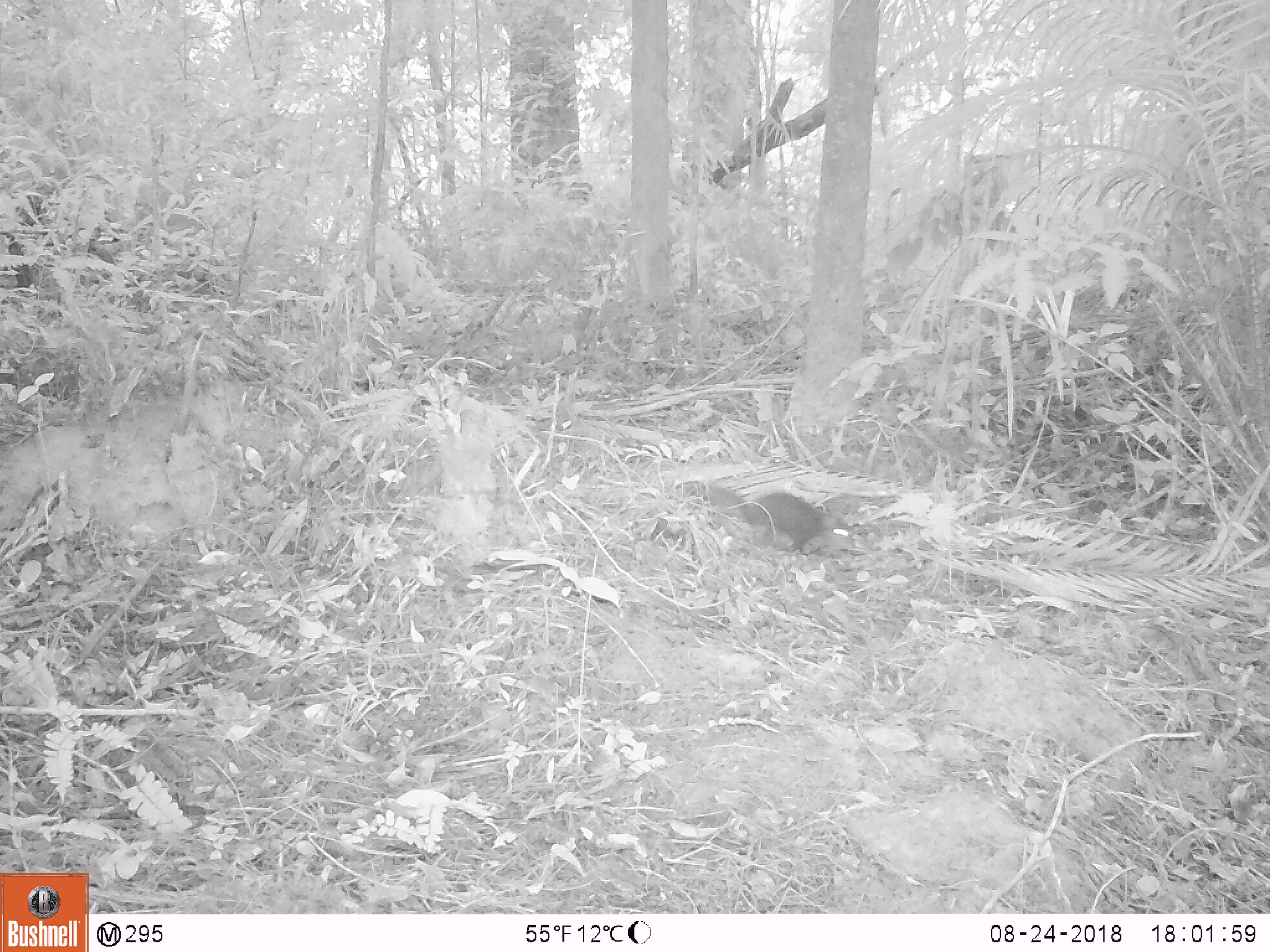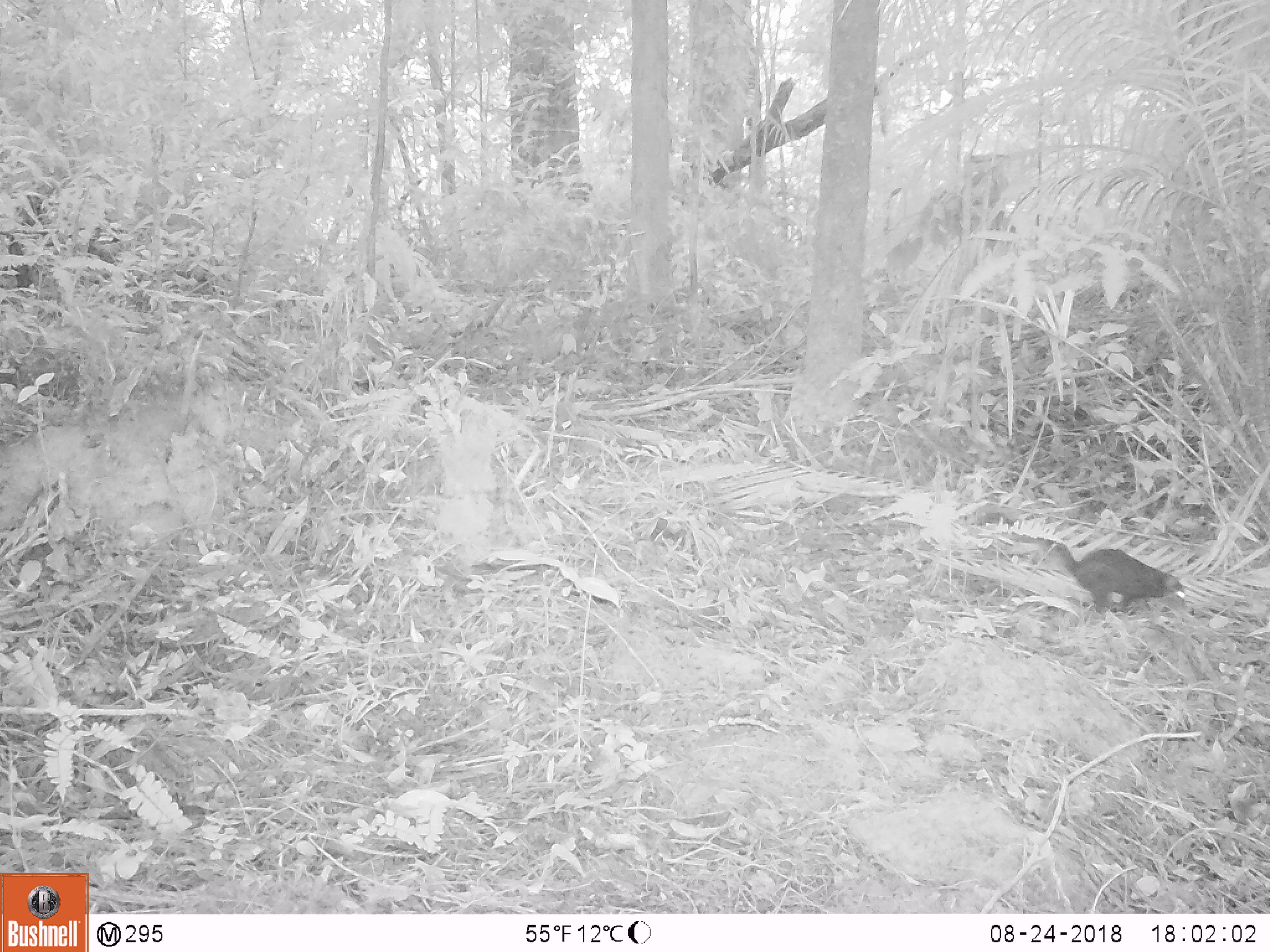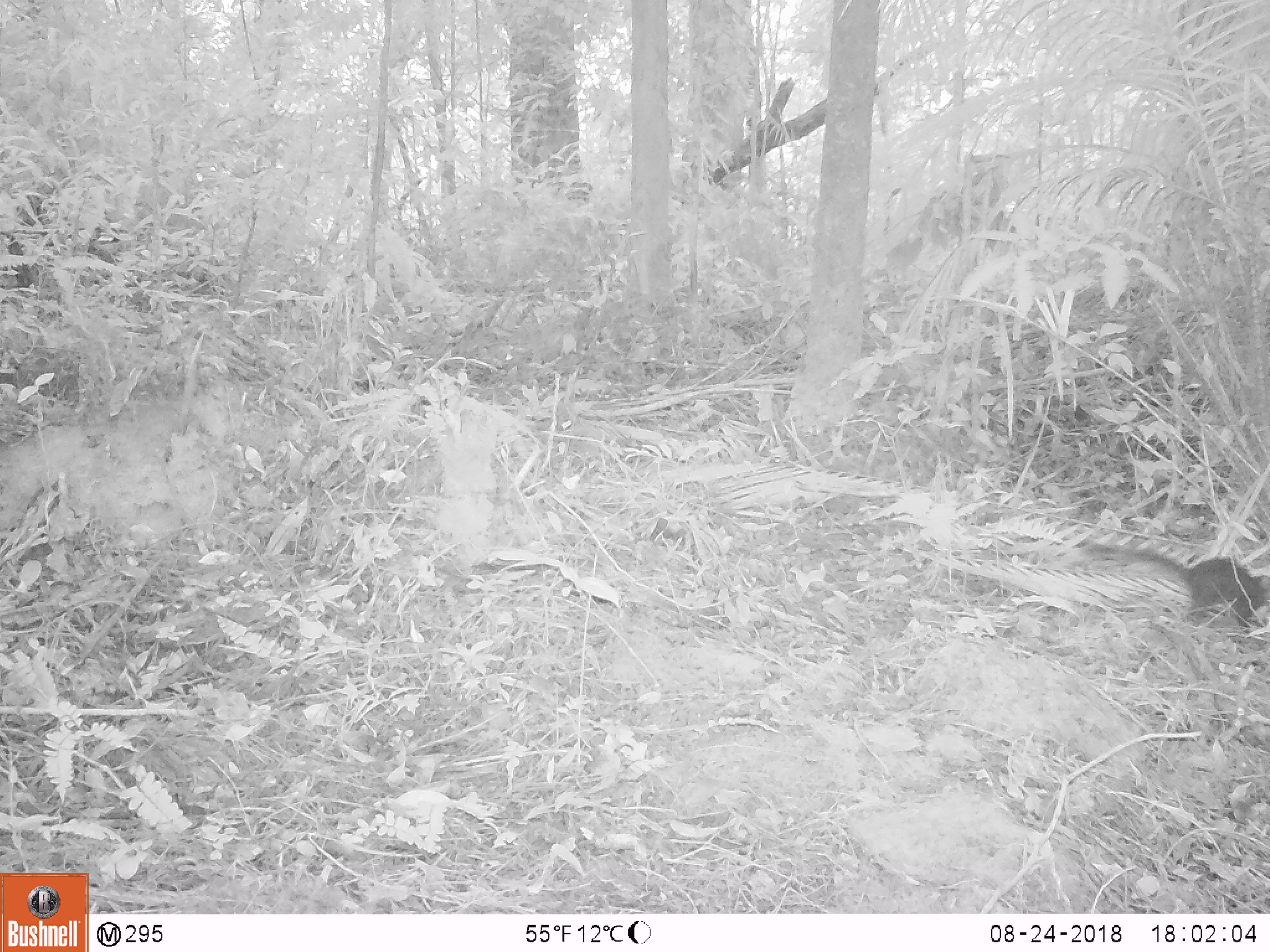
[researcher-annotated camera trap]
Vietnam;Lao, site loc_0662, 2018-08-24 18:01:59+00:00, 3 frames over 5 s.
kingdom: Animalia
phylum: Chordata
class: Mammalia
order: Rodentia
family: Sciuridae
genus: Dremomys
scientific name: Dremomys rufigenis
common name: red-cheeked squirrel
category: red cheeked squirrel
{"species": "red cheeked squirrel (red-cheeked squirrel) (Dremomys rufigenis)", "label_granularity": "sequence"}